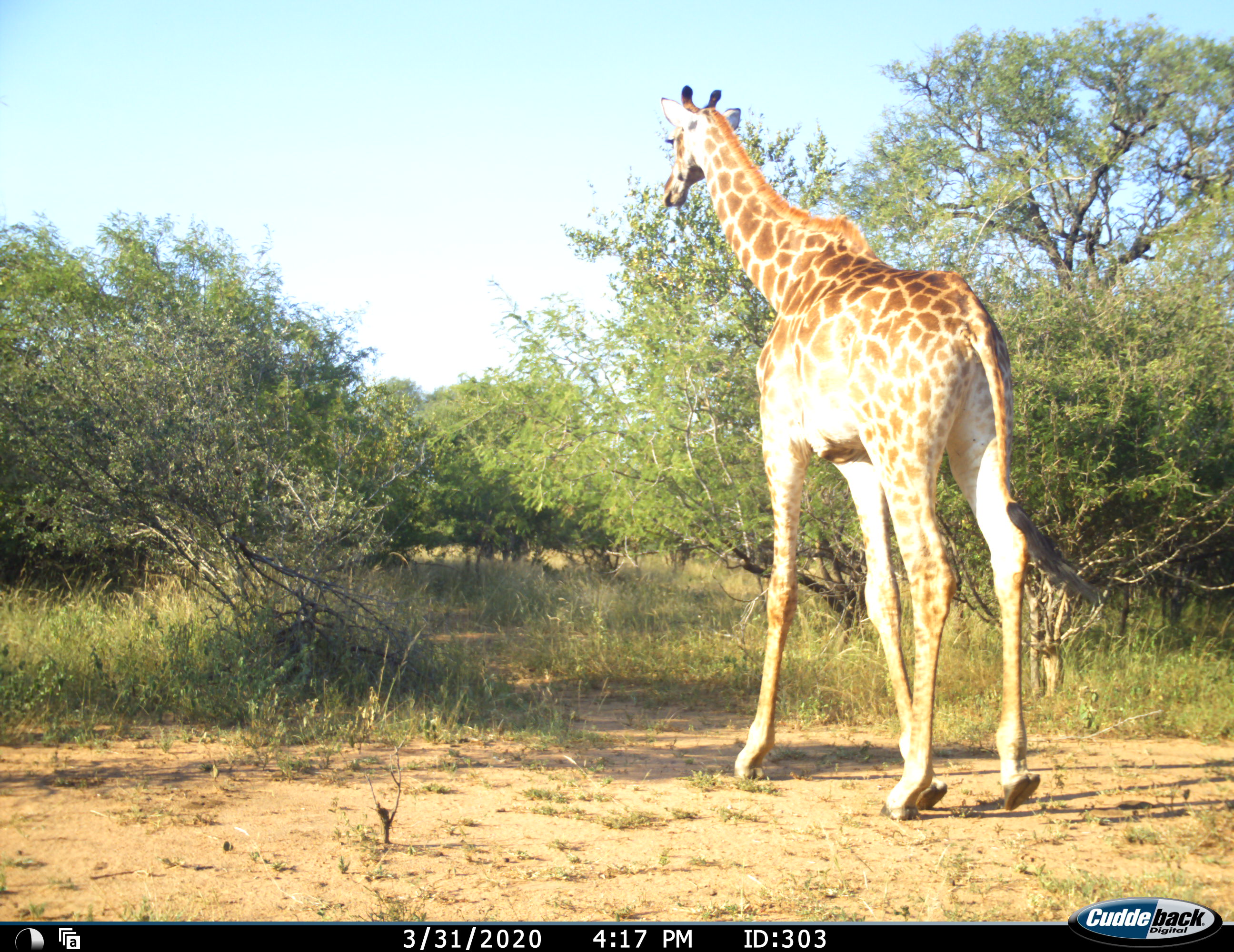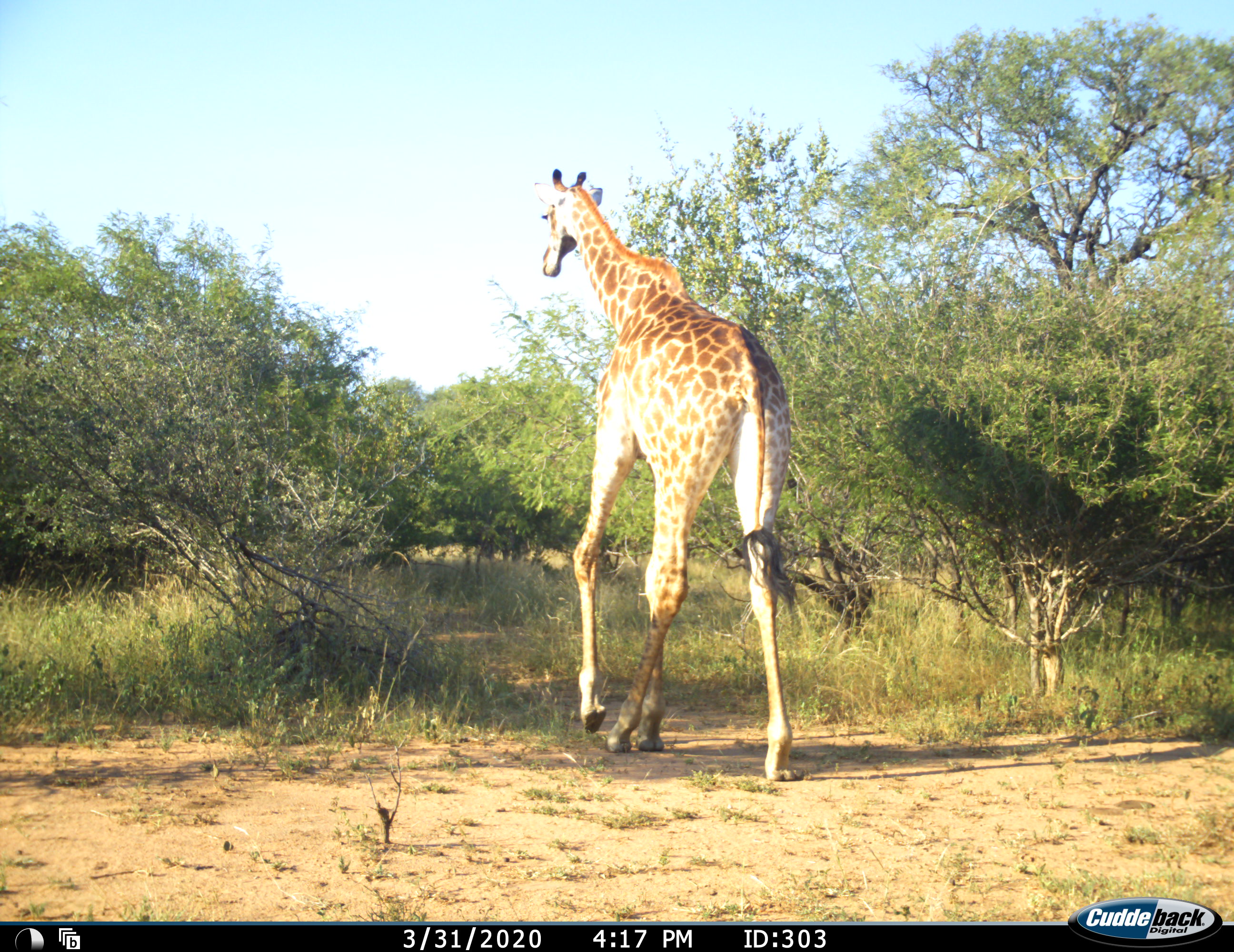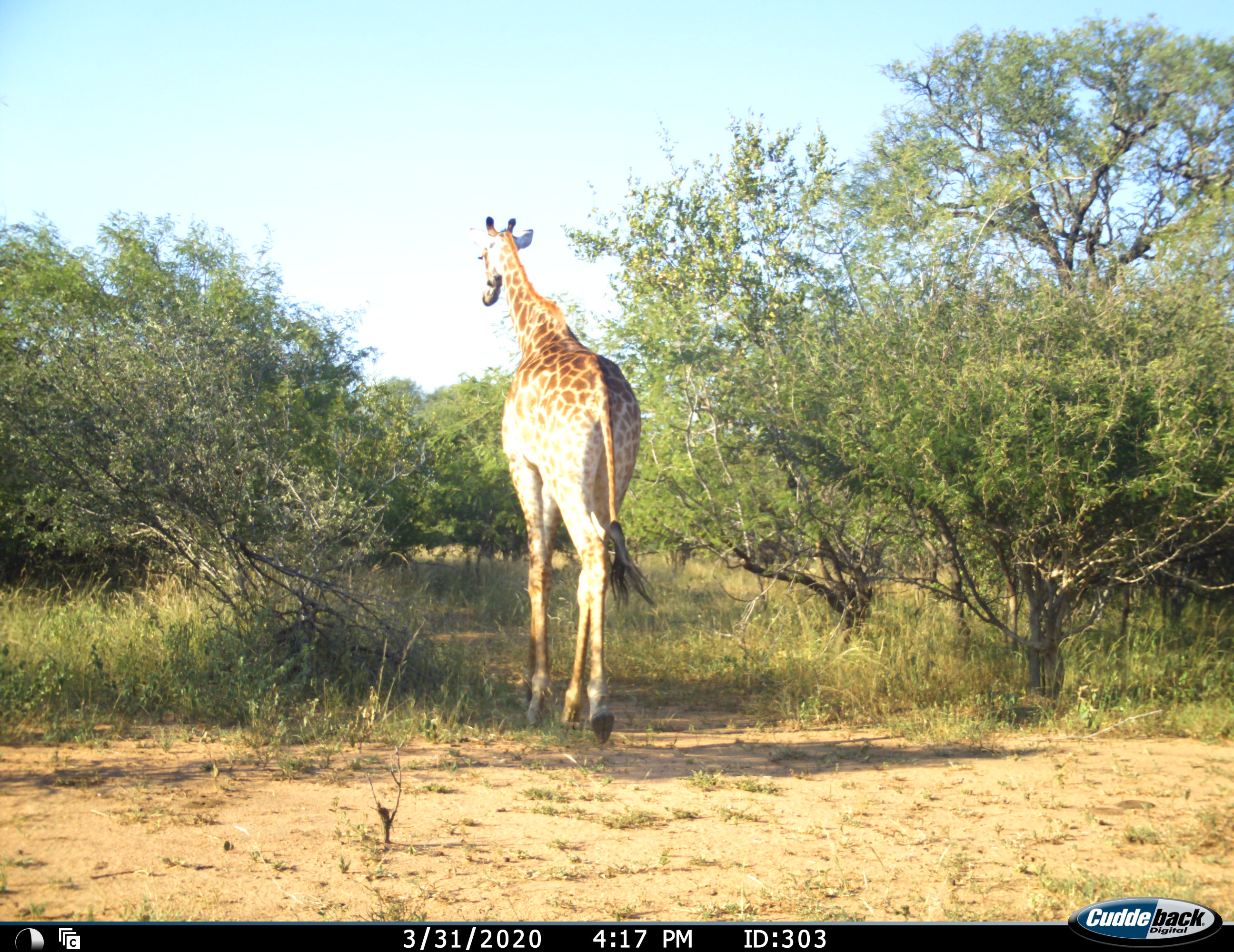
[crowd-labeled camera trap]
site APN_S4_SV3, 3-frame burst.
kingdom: Animalia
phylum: Chordata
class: Mammalia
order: Artiodactyla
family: Giraffidae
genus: Giraffa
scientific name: Giraffa camelopardalis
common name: giraffe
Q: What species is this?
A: Giraffe (Giraffa camelopardalis).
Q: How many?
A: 1.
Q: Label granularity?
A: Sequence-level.